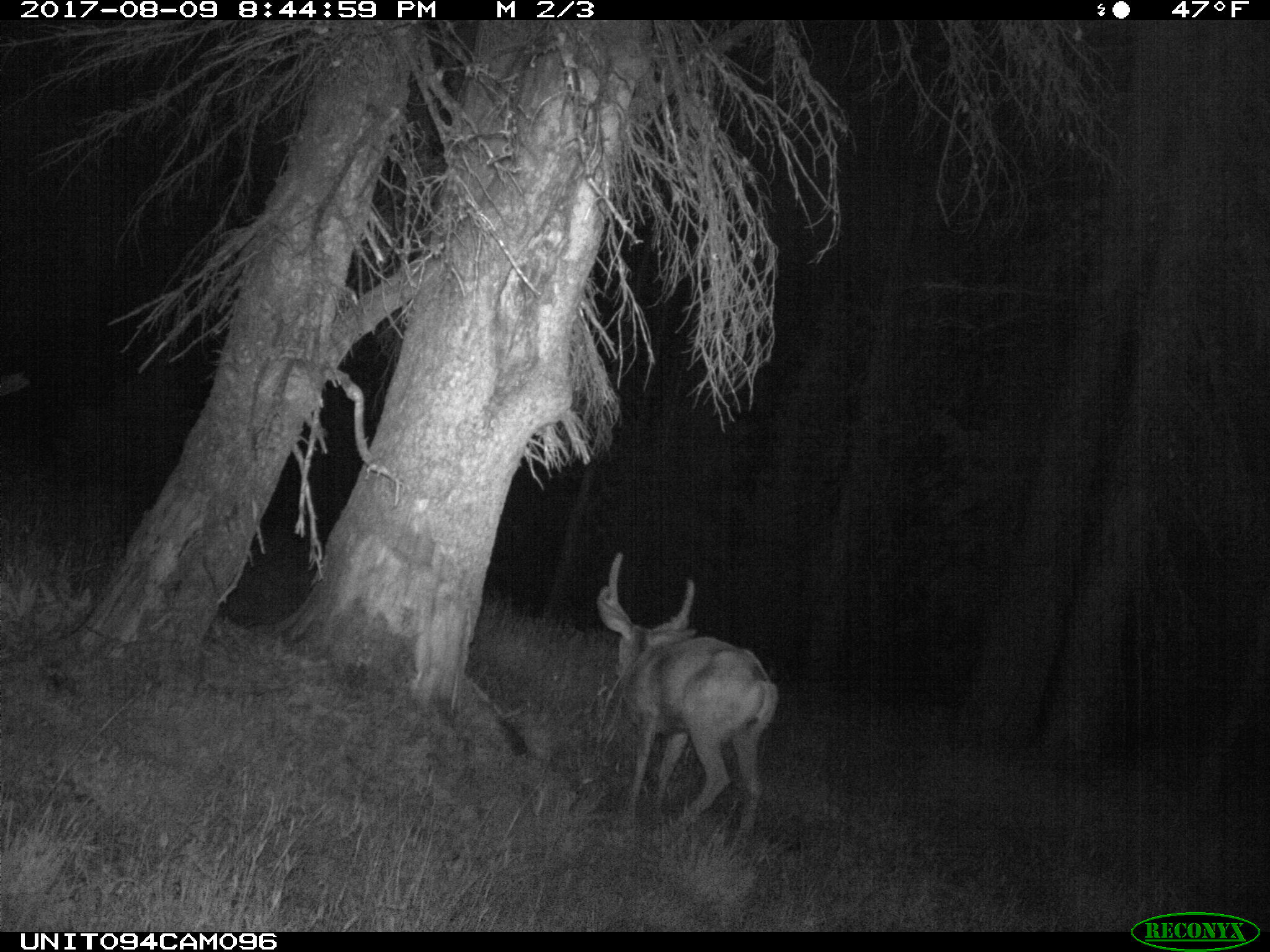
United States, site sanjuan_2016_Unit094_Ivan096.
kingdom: Animalia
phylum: Chordata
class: Mammalia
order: Artiodactyla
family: Cervidae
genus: Odocoileus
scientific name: Odocoileus hemionus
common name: mule deer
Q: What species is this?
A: Odocoileus hemionus (mule deer).